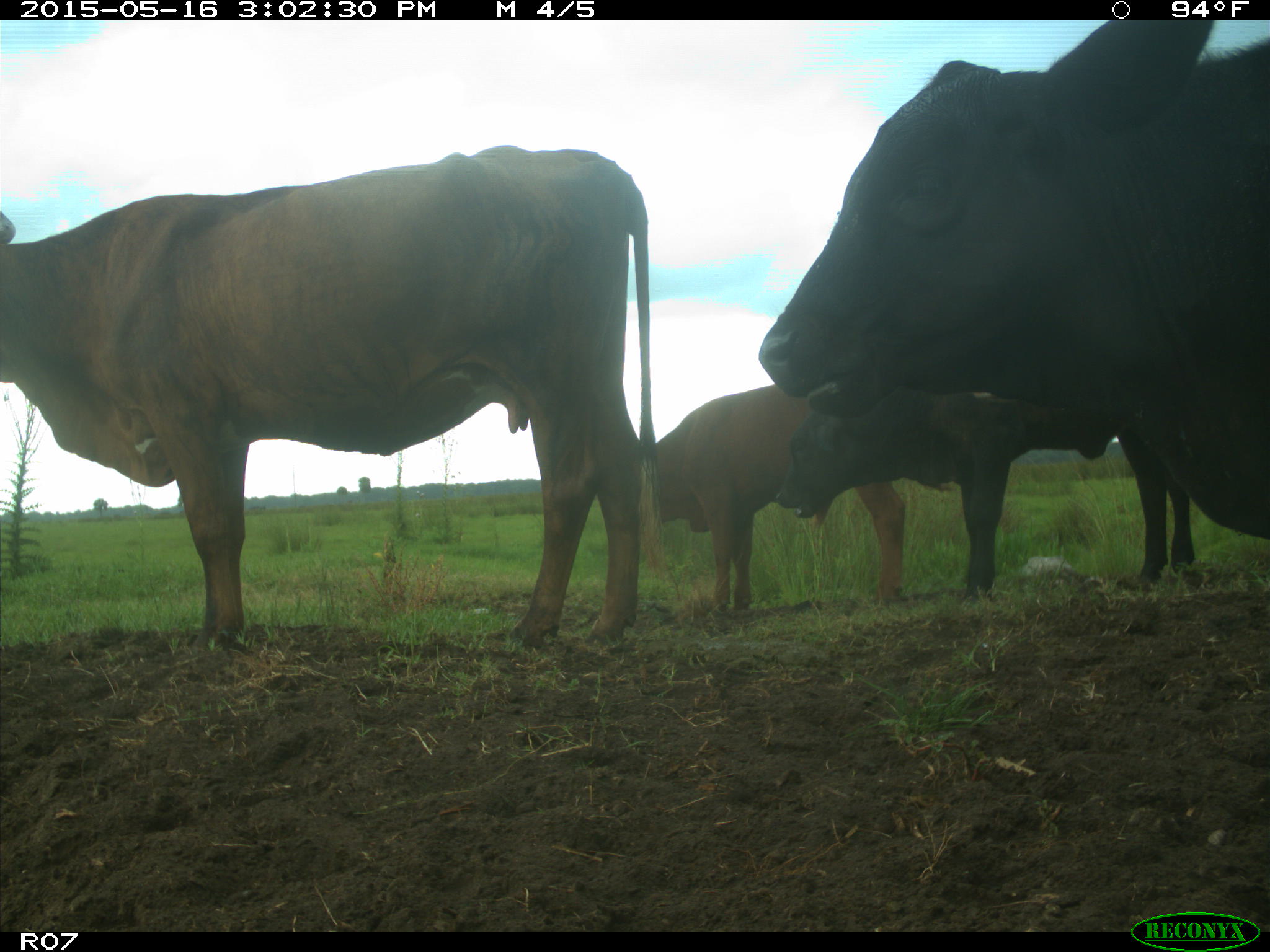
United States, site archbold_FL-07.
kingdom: Animalia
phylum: Chordata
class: Mammalia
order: Artiodactyla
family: Bovidae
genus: Bos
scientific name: Bos taurus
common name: domestic cow